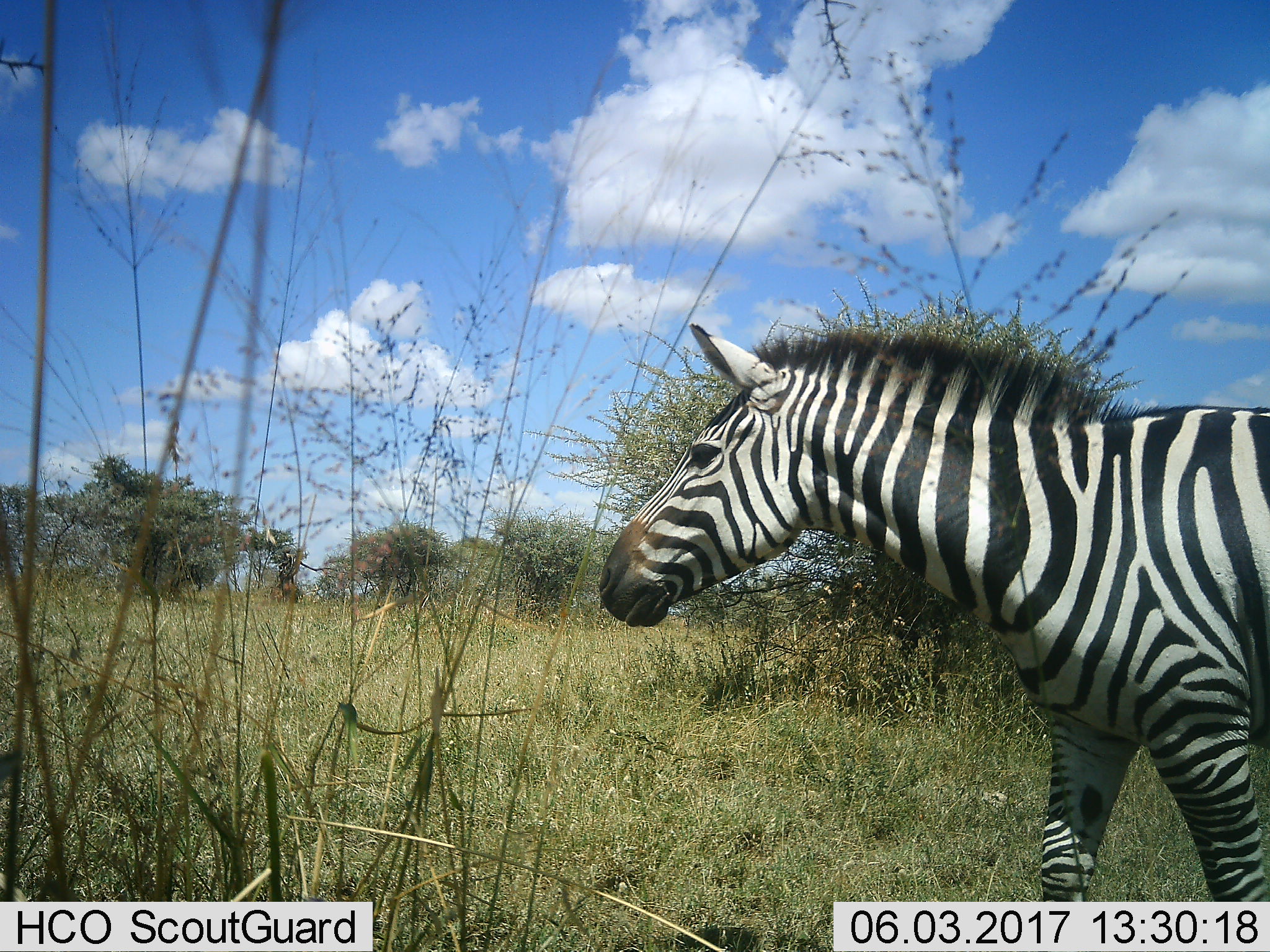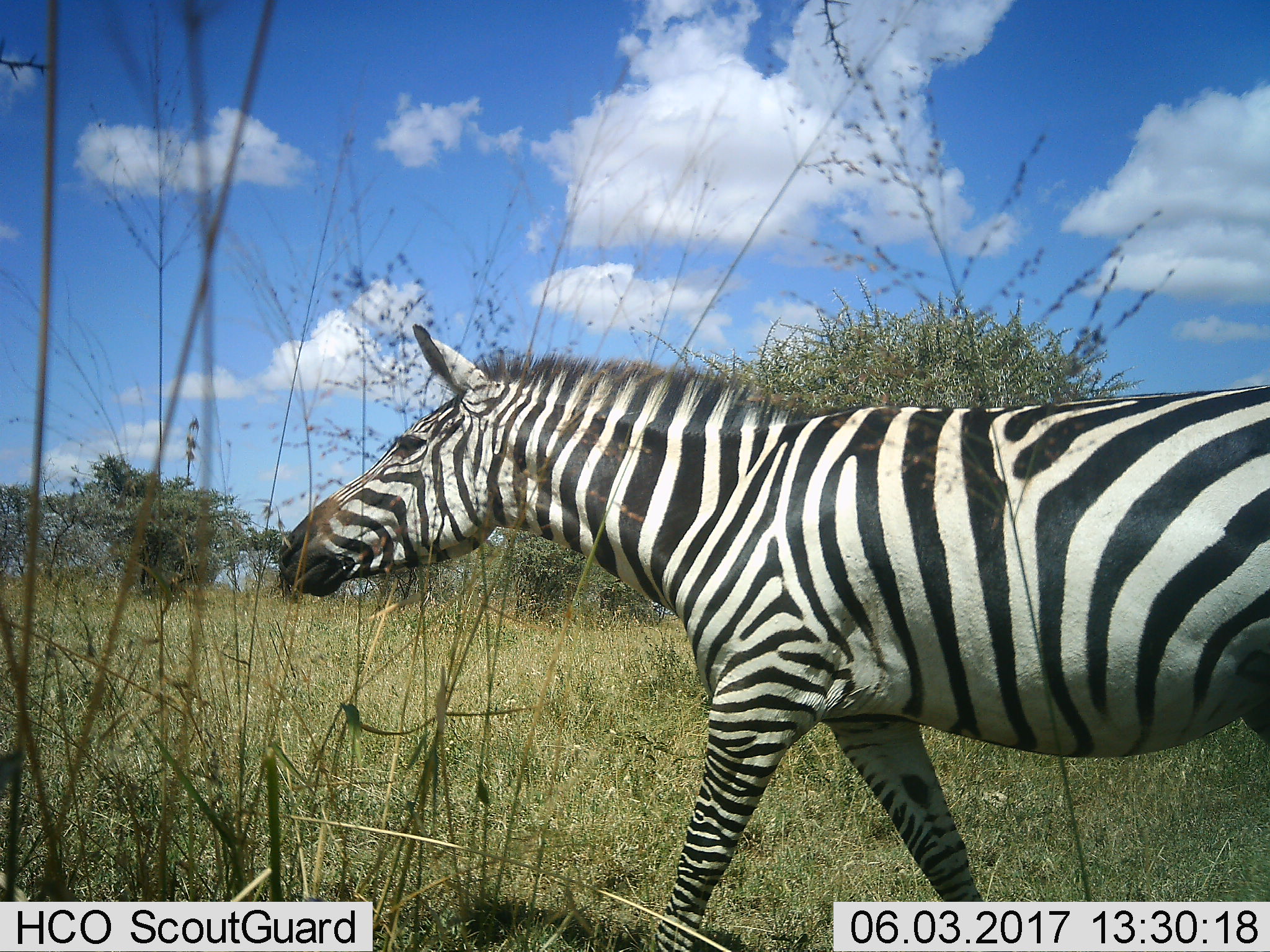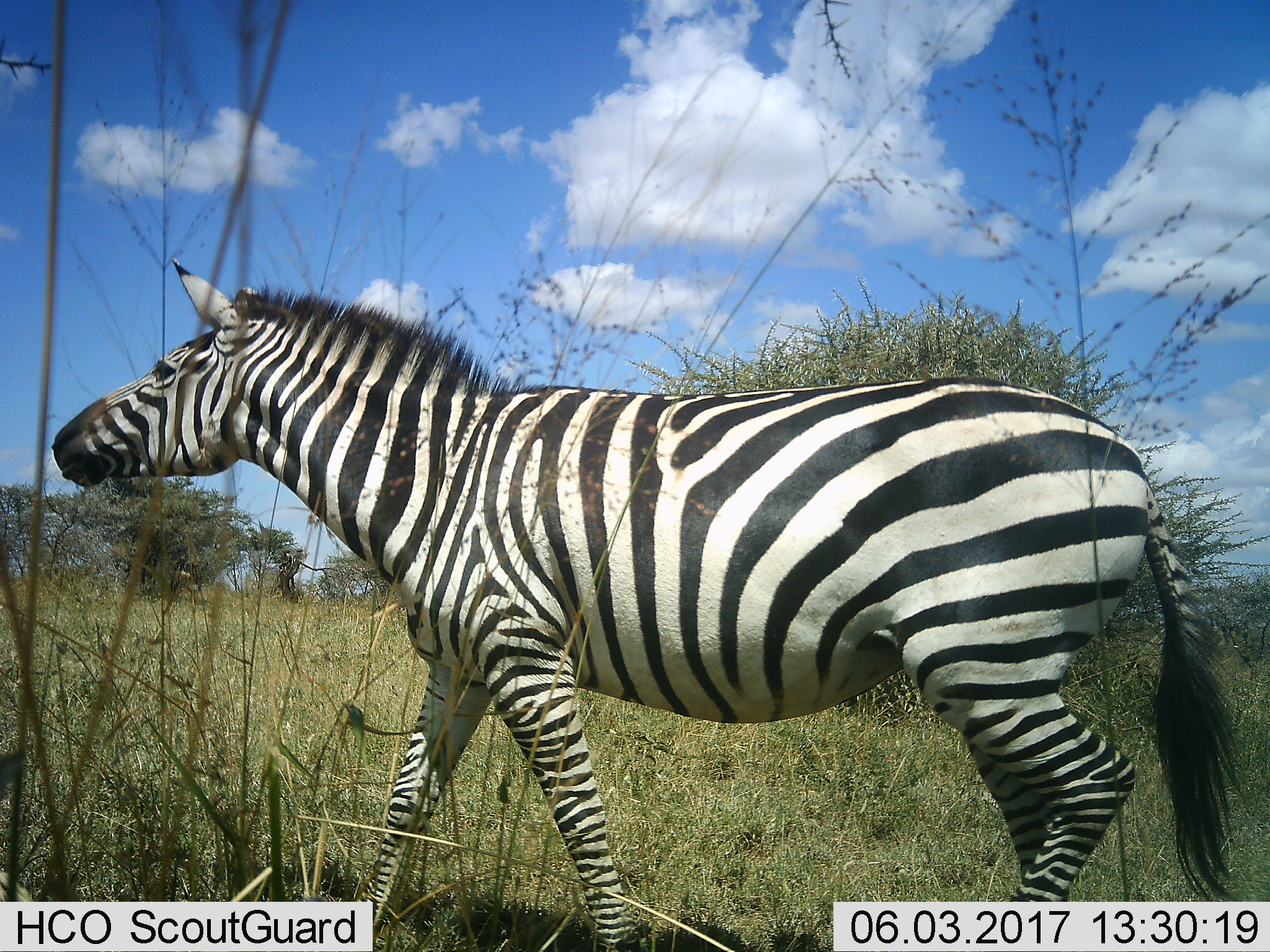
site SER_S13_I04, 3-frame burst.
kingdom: Animalia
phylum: Chordata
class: Mammalia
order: Perissodactyla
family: Equidae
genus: Equus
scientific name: Equus quagga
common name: plains zebra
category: zebraplains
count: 1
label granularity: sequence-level